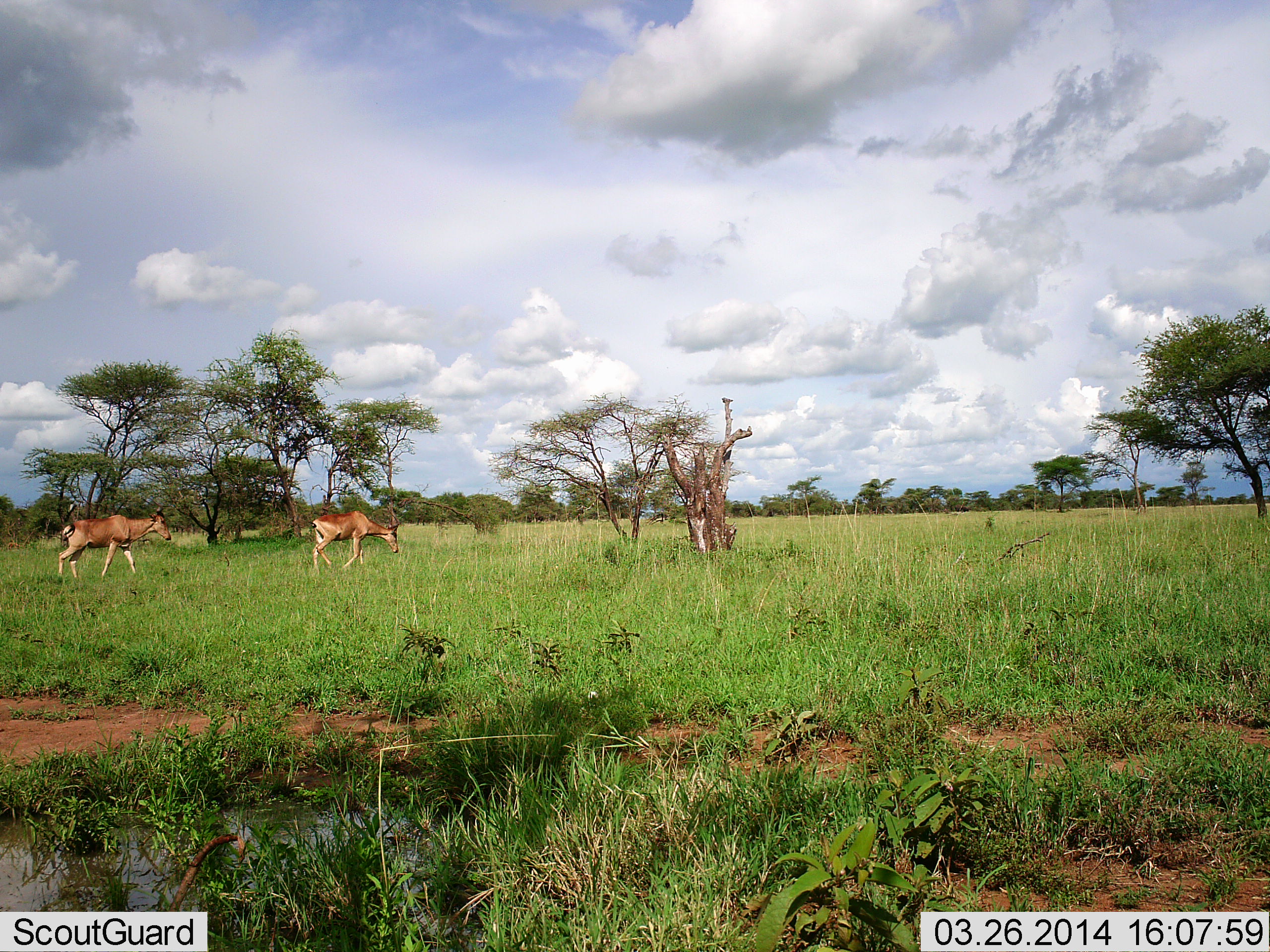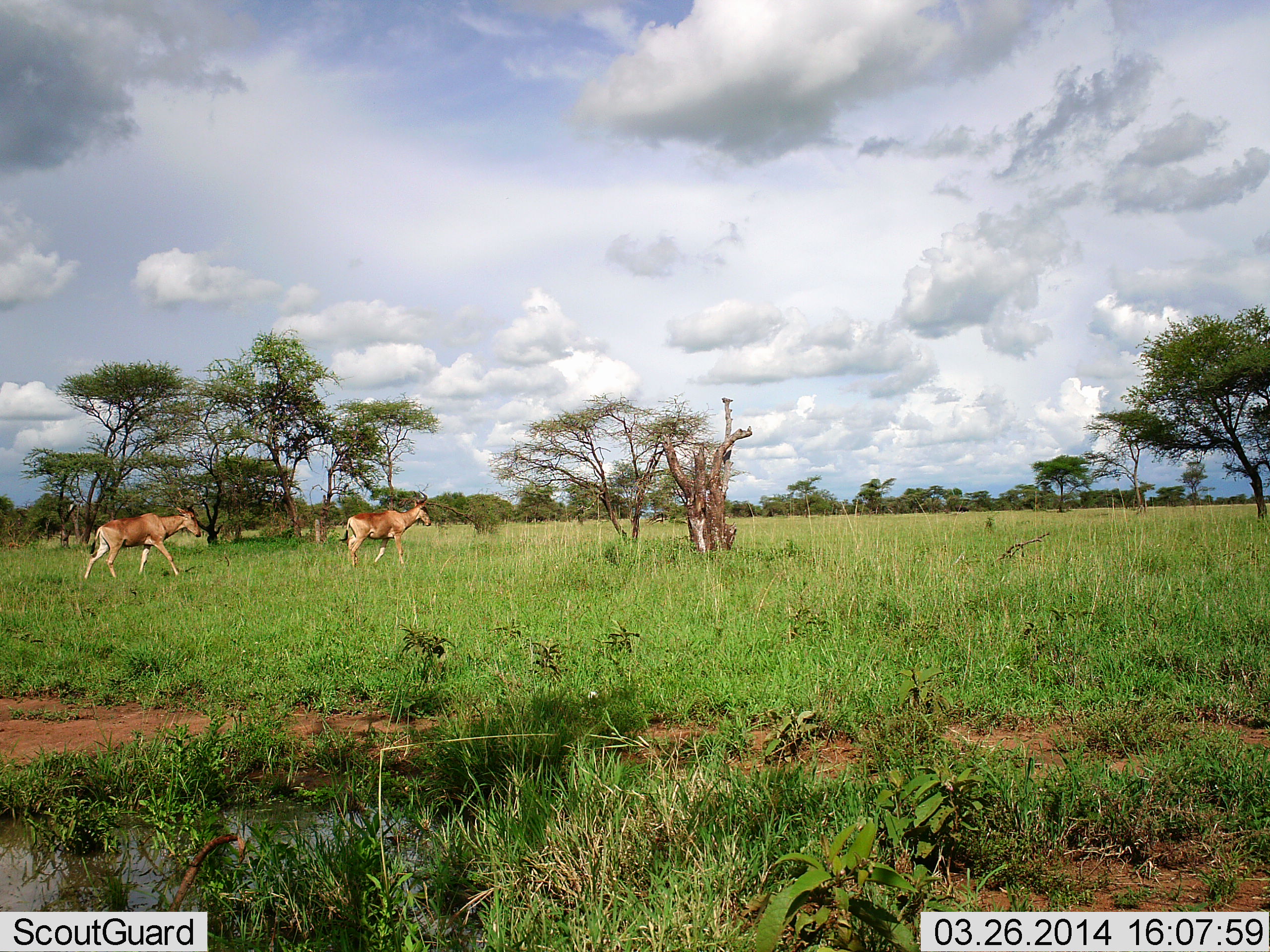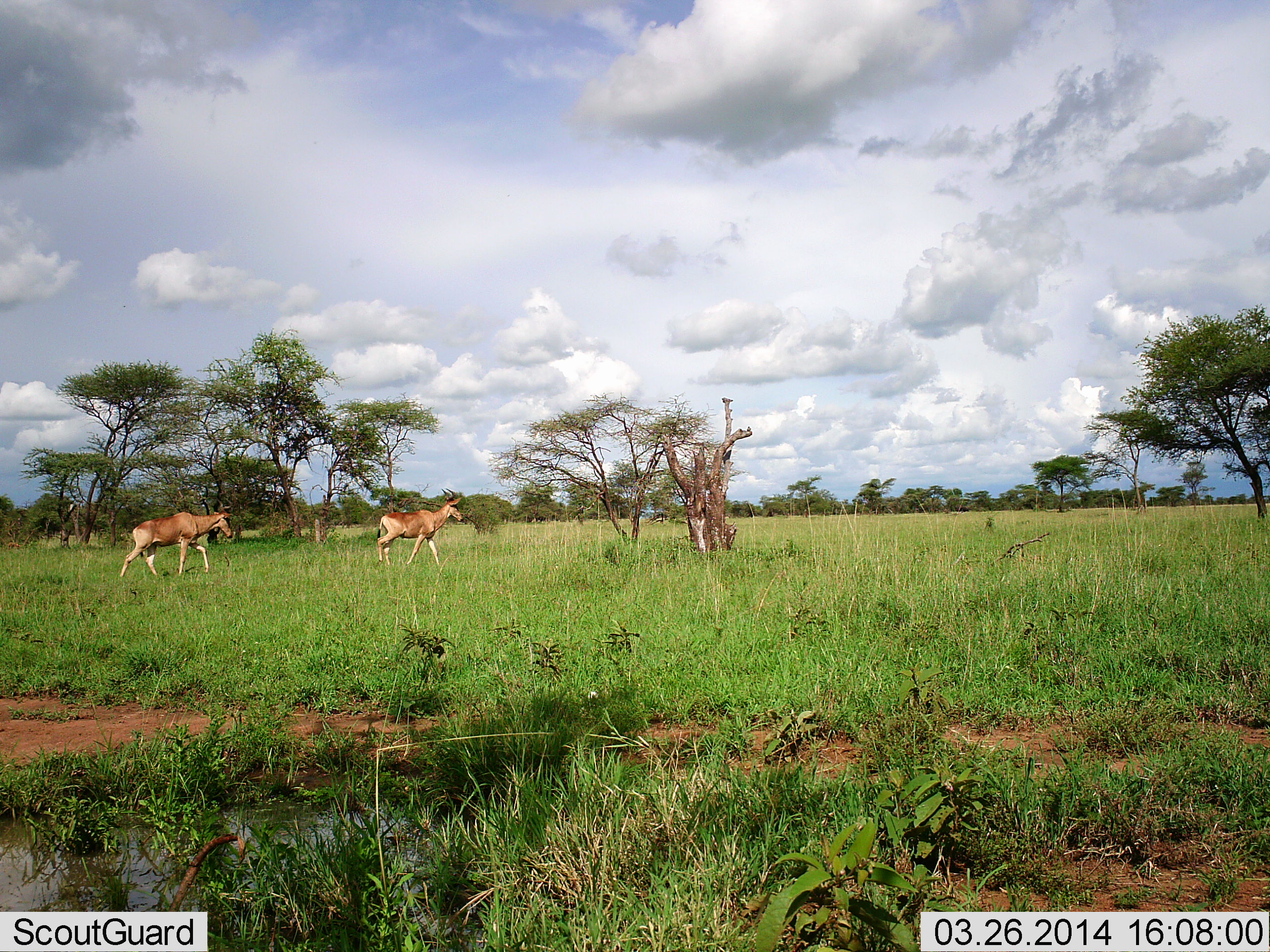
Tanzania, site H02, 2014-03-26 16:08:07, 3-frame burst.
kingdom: Animalia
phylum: Chordata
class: Mammalia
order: Artiodactyla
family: Bovidae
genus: Alcelaphus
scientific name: Alcelaphus buselaphus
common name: hartebeest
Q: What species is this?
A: Hartebeest (Alcelaphus buselaphus).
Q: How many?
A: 2.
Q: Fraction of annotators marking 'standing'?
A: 0%.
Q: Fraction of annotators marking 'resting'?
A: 0%.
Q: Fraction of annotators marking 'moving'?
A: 100%.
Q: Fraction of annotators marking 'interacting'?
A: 0%.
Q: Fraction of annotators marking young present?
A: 0%.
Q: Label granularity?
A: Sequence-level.